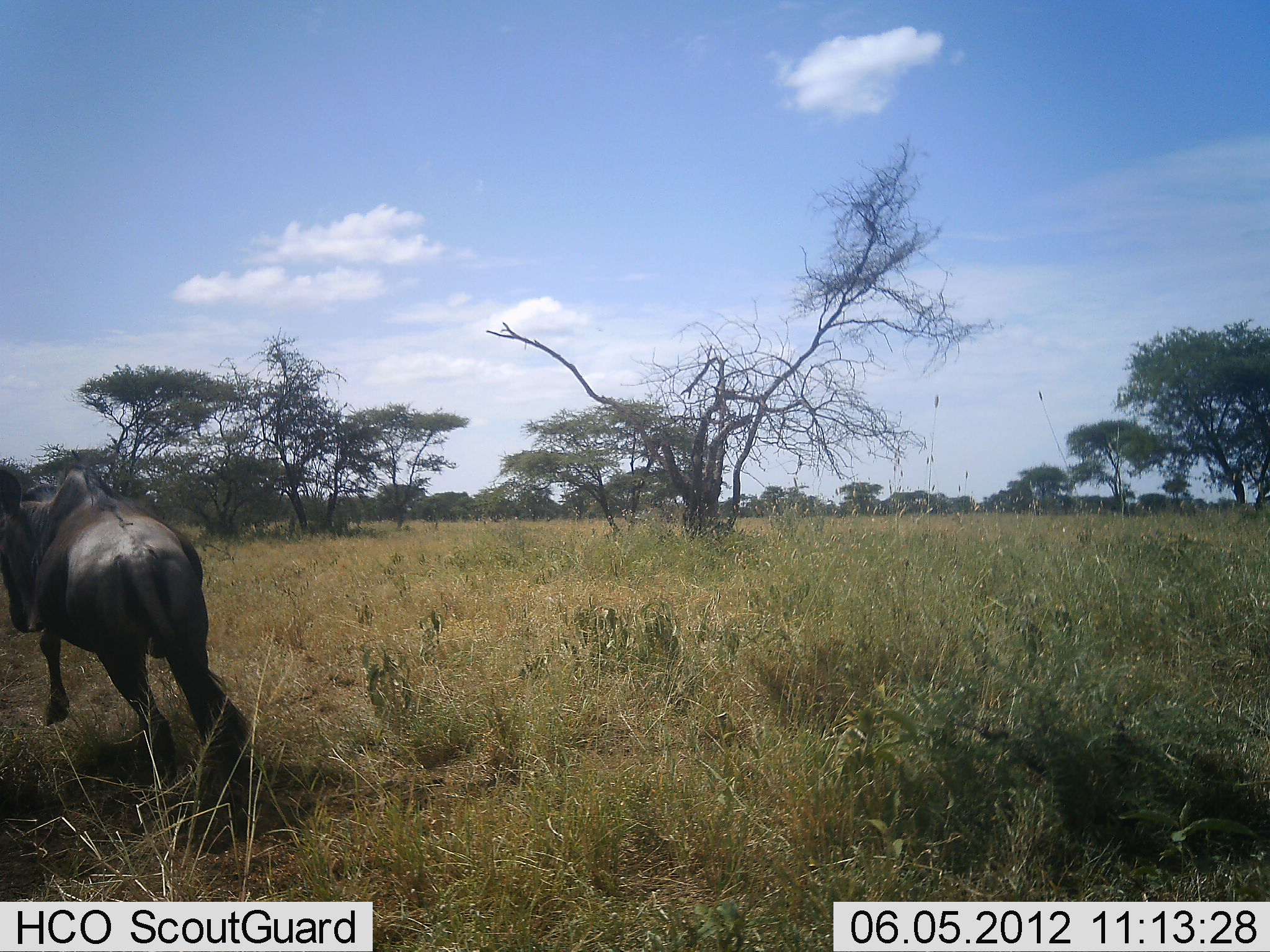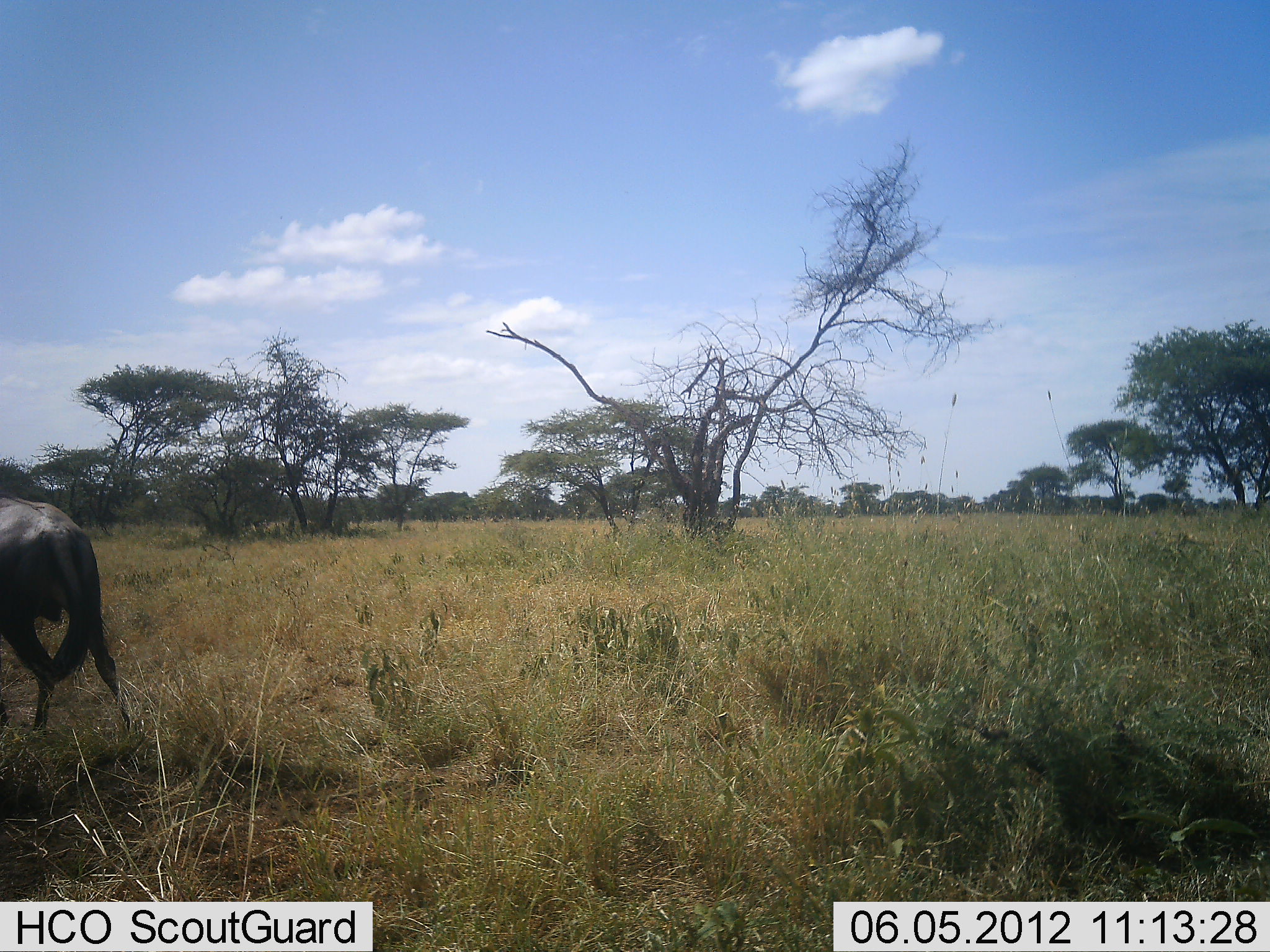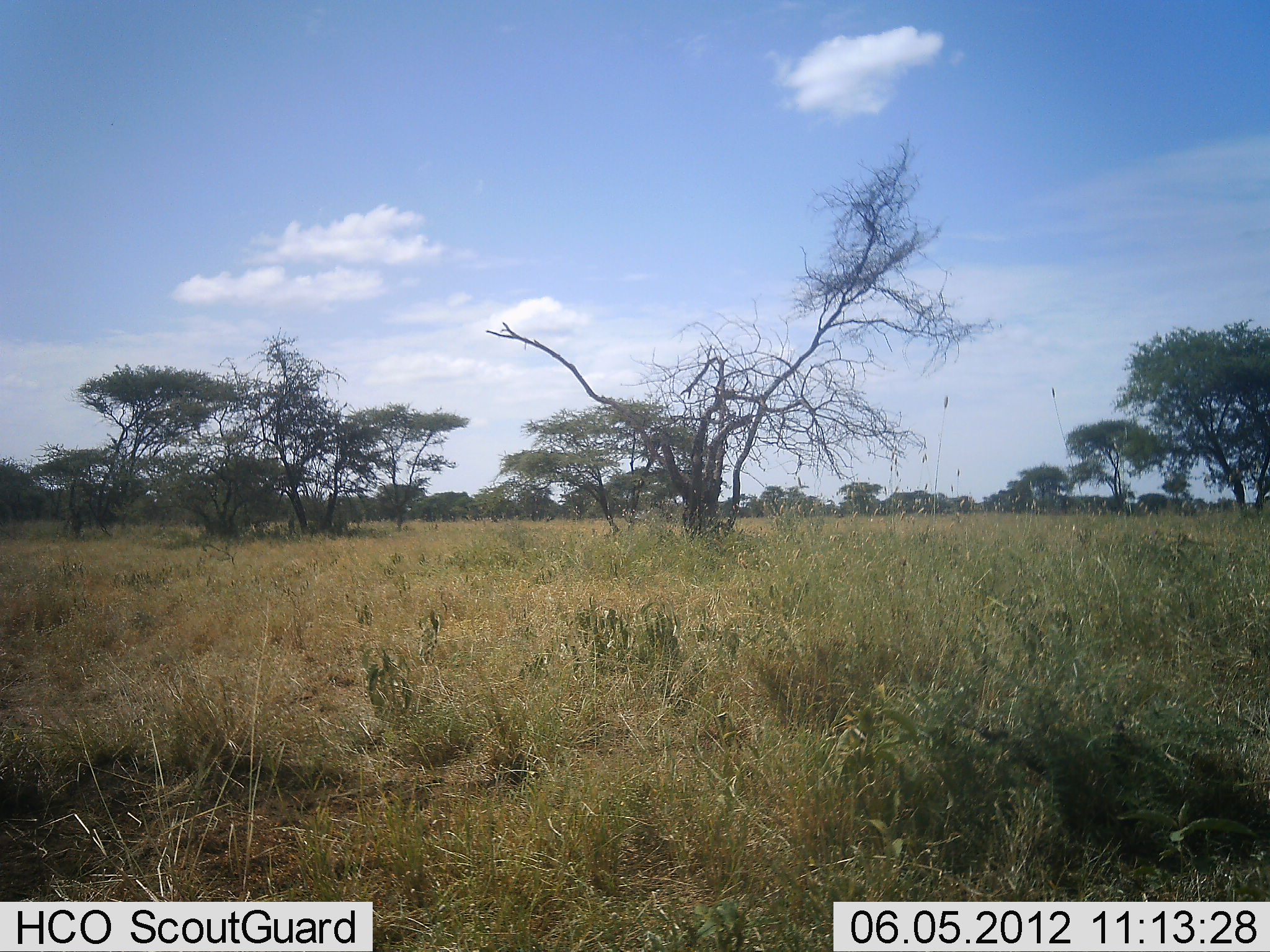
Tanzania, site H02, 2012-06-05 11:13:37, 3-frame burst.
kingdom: Animalia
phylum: Chordata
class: Mammalia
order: Artiodactyla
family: Bovidae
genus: Connochaetes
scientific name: Connochaetes taurinus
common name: blue wildebeest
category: wildebeest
Wildebeest (blue wildebeest) (Connochaetes taurinus), count 1. Behavior (volunteer vote fractions): standing 0%, resting 0%, moving 100%, interacting 0%. Young present (vote fraction): 0%. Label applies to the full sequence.